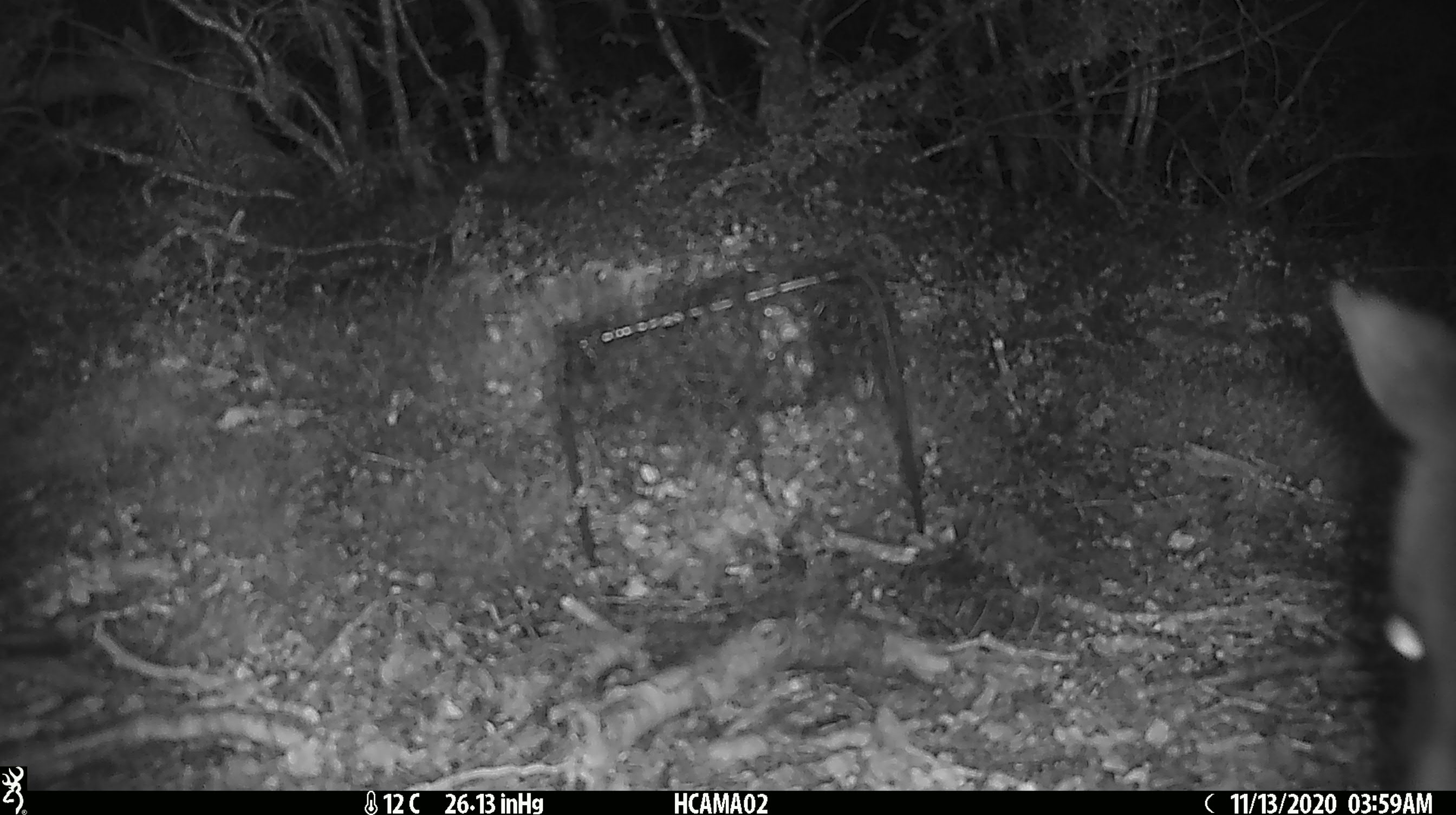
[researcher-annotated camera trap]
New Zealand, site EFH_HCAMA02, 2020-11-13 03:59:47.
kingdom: Animalia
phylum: Chordata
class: Mammalia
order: Diprotodontia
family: Phalangeridae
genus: Trichosurus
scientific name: Trichosurus vulpecula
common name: common brushtail possum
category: possum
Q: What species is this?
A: Possum (common brushtail possum) (Trichosurus vulpecula).